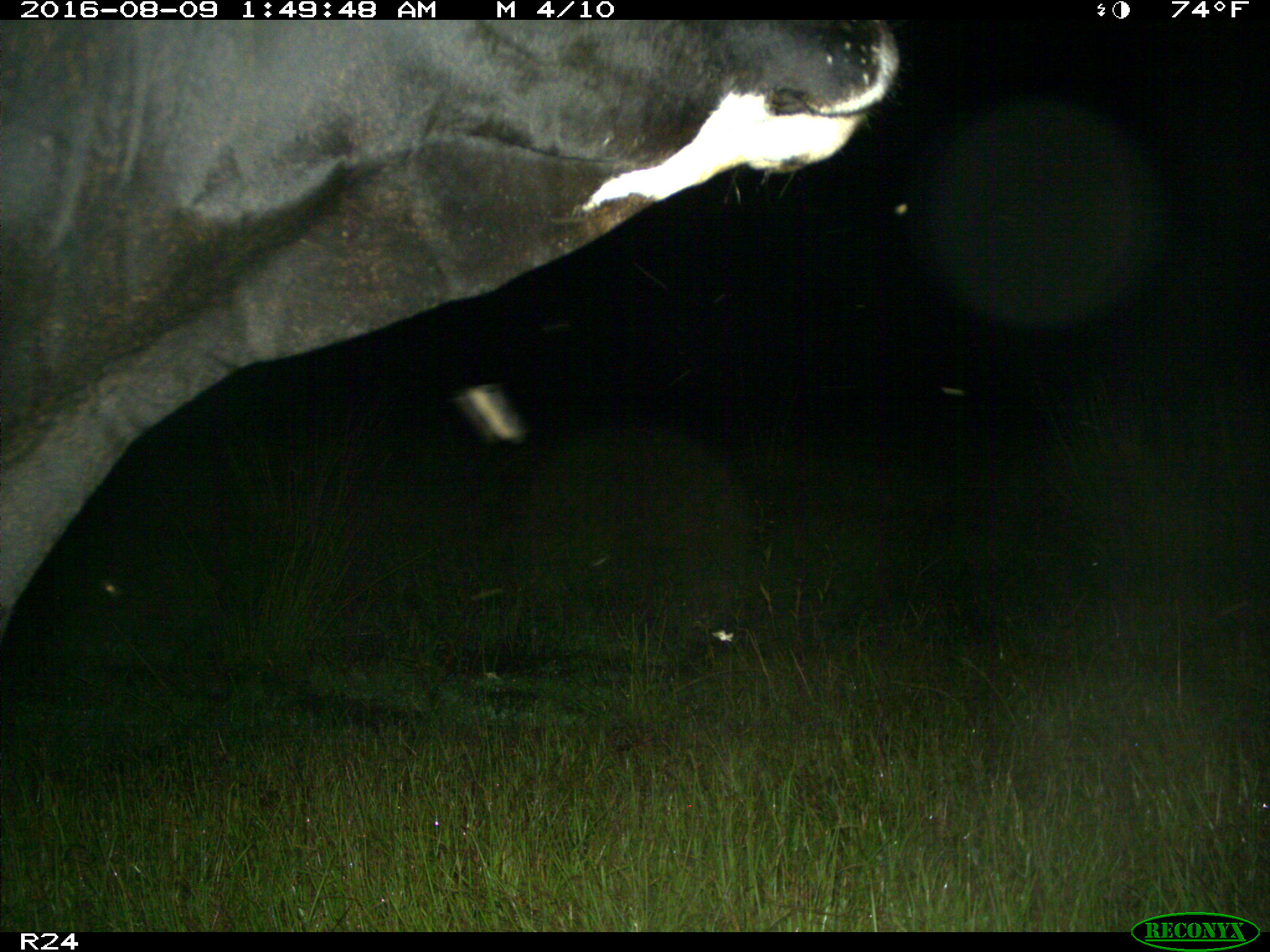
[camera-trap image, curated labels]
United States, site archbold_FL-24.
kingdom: Animalia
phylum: Chordata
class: Mammalia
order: Artiodactyla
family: Bovidae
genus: Bos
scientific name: Bos taurus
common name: domestic cow